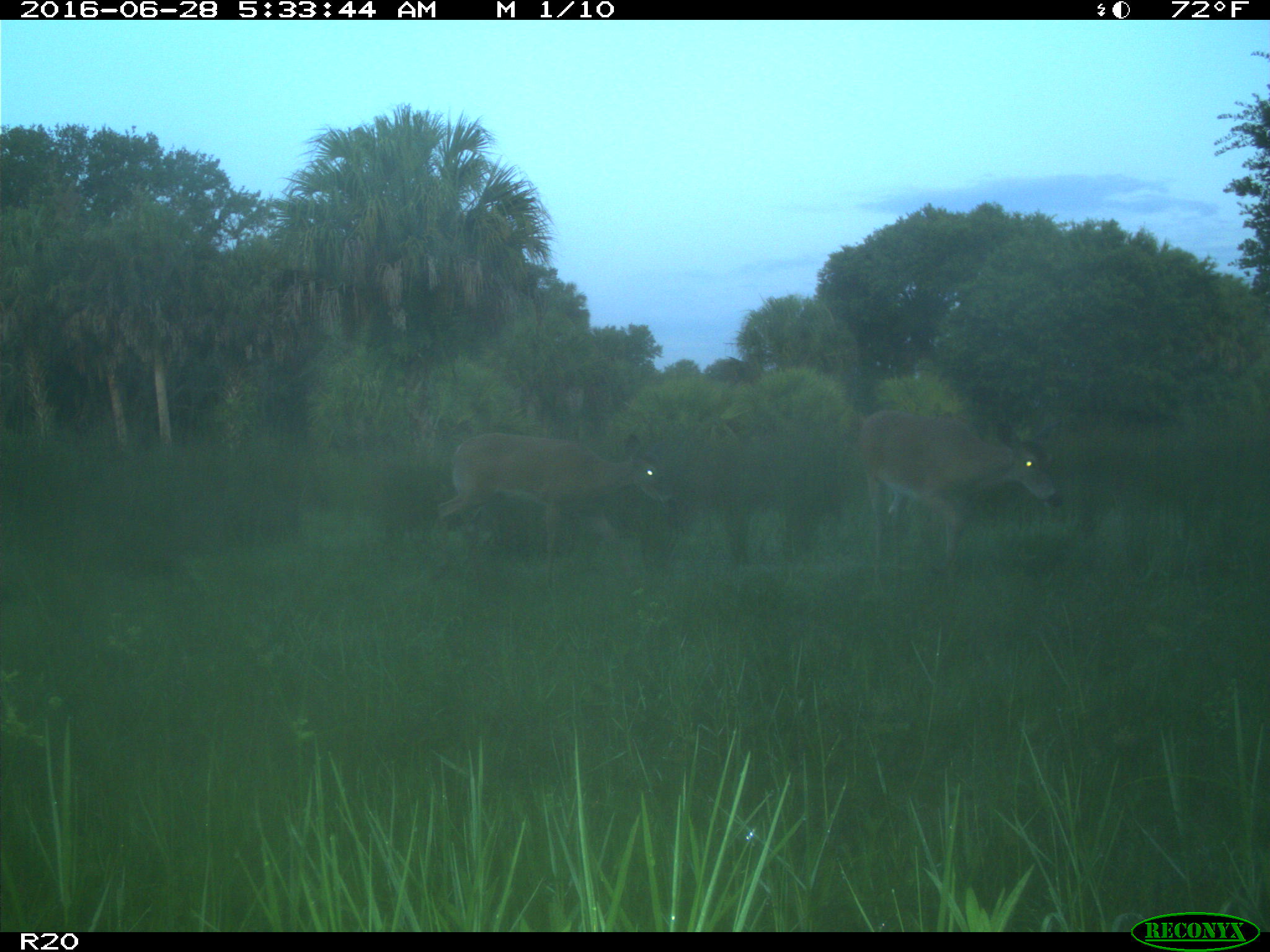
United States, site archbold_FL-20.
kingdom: Animalia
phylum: Chordata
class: Mammalia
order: Artiodactyla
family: Cervidae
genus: Odocoileus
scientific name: Odocoileus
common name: deer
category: unidentified deer